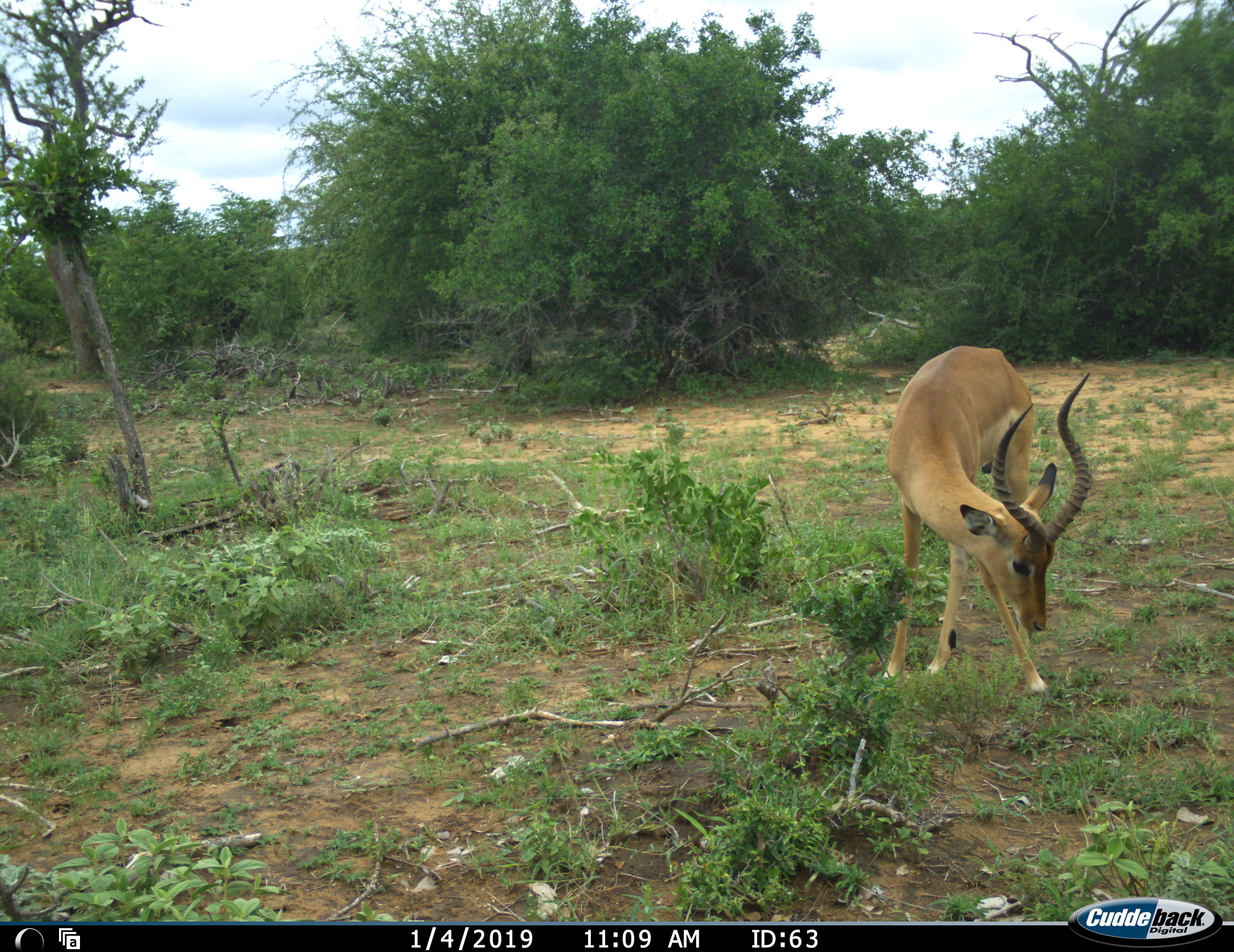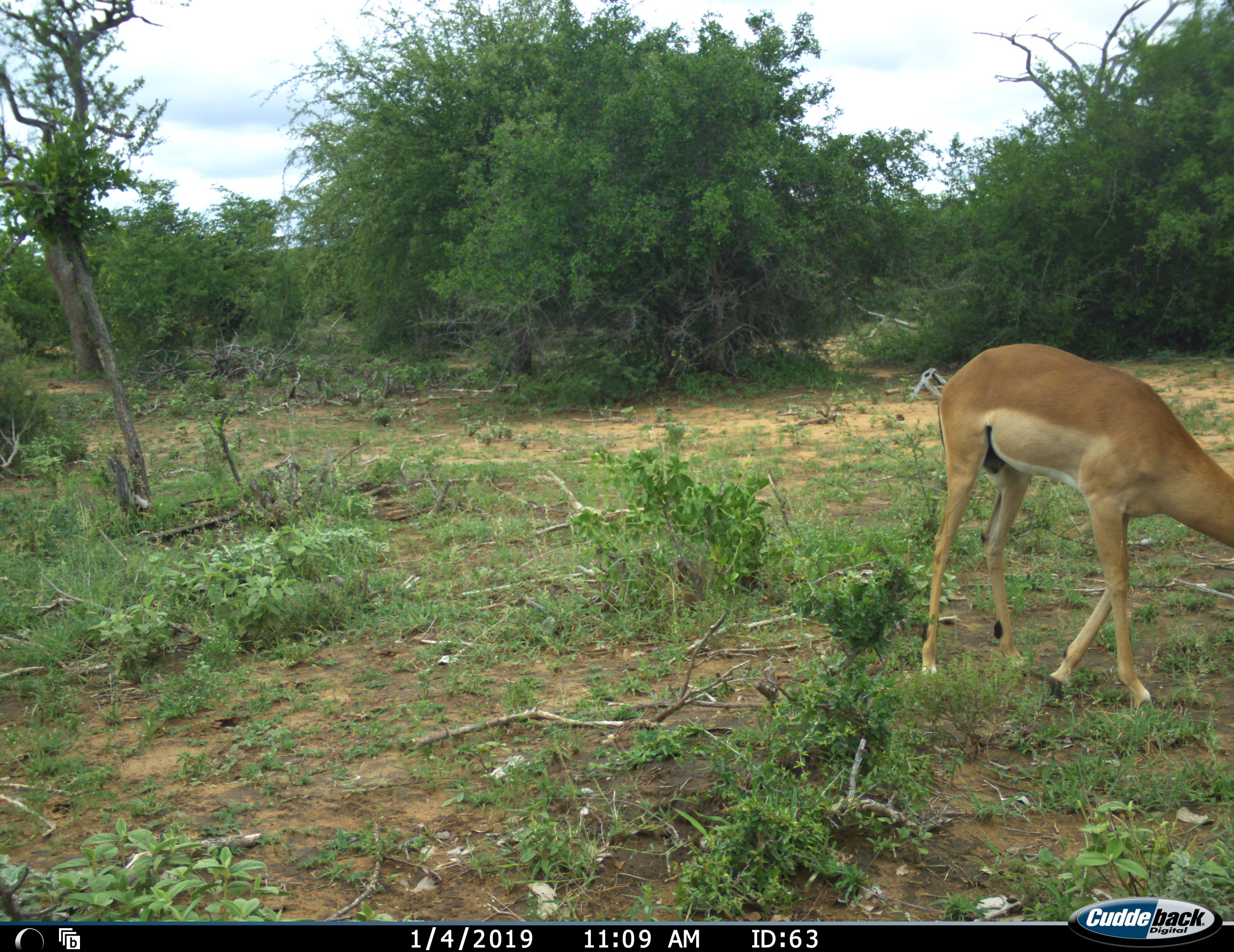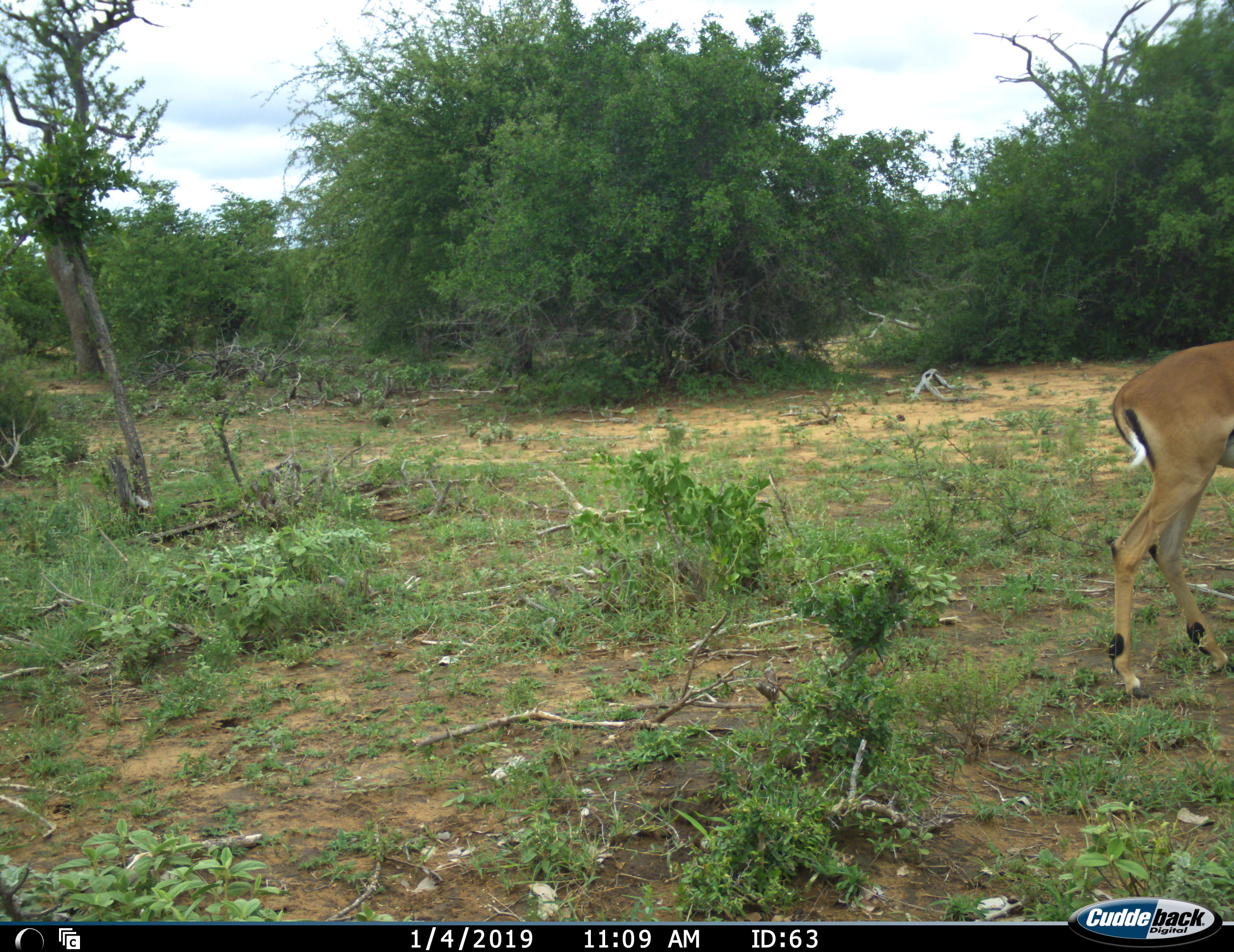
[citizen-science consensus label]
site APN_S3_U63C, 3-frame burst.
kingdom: Animalia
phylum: Chordata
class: Mammalia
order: Artiodactyla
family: Bovidae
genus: Aepyceros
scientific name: Aepyceros melampus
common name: impala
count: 1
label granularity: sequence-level